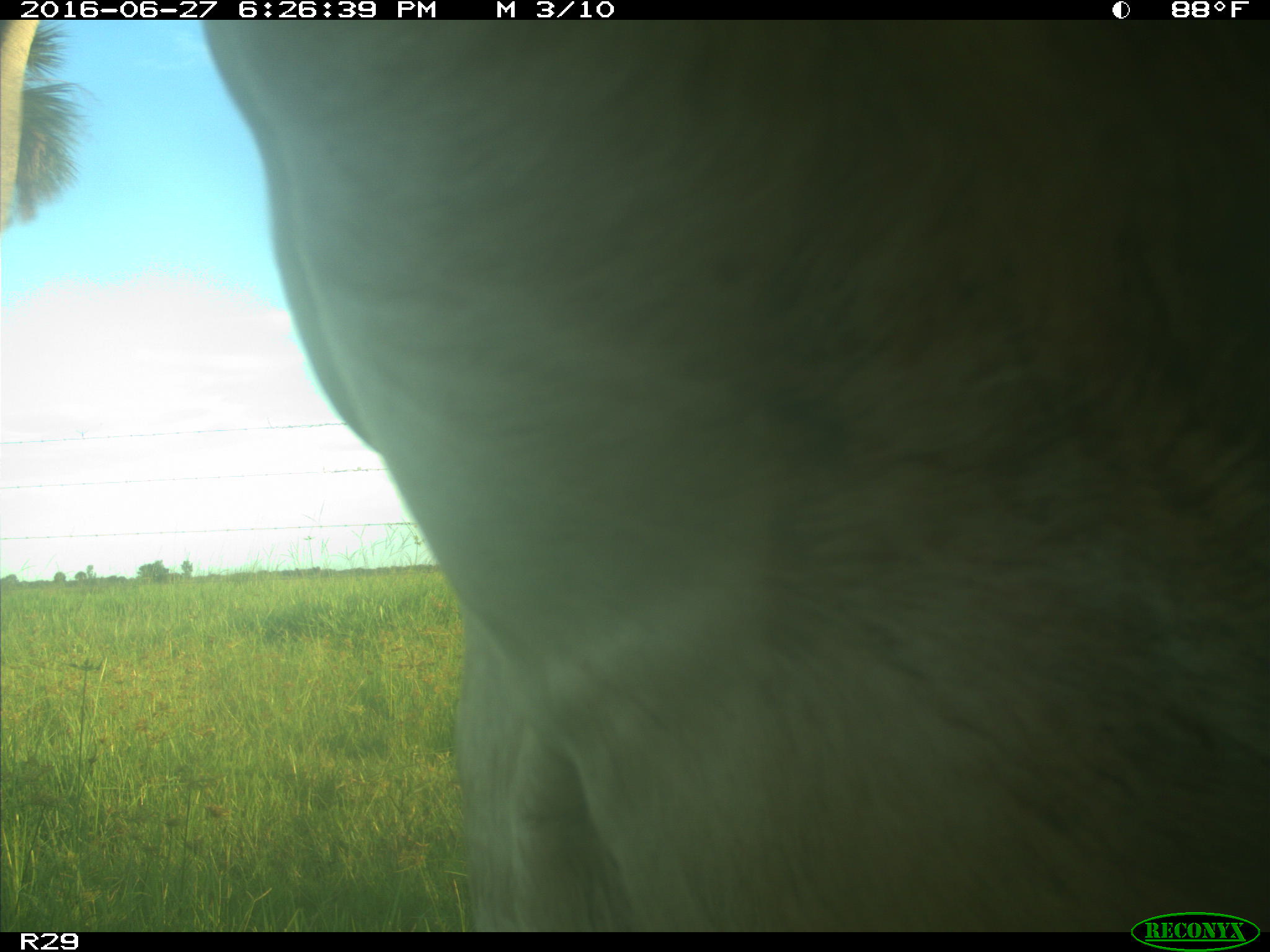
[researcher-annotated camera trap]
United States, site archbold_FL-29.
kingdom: Animalia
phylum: Chordata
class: Mammalia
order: Artiodactyla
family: Bovidae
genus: Bos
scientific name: Bos taurus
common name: domestic cow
Bos taurus (domestic cow).